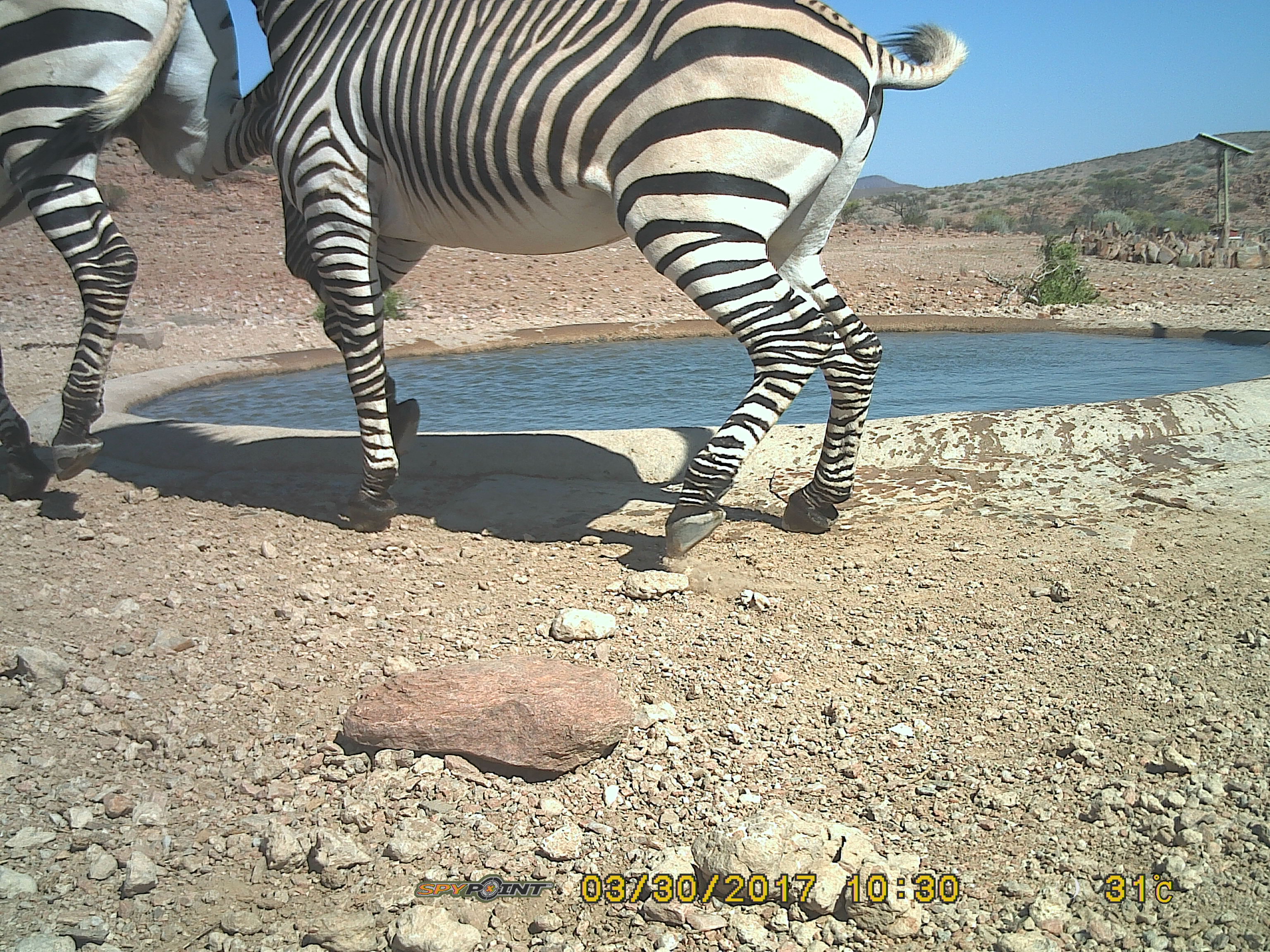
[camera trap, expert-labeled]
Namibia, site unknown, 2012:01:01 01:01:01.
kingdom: Animalia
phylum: Chordata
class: Mammalia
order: Perissodactyla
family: Equidae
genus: Equus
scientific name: Equus zebra hartmannae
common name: hartmann's mountain zebra